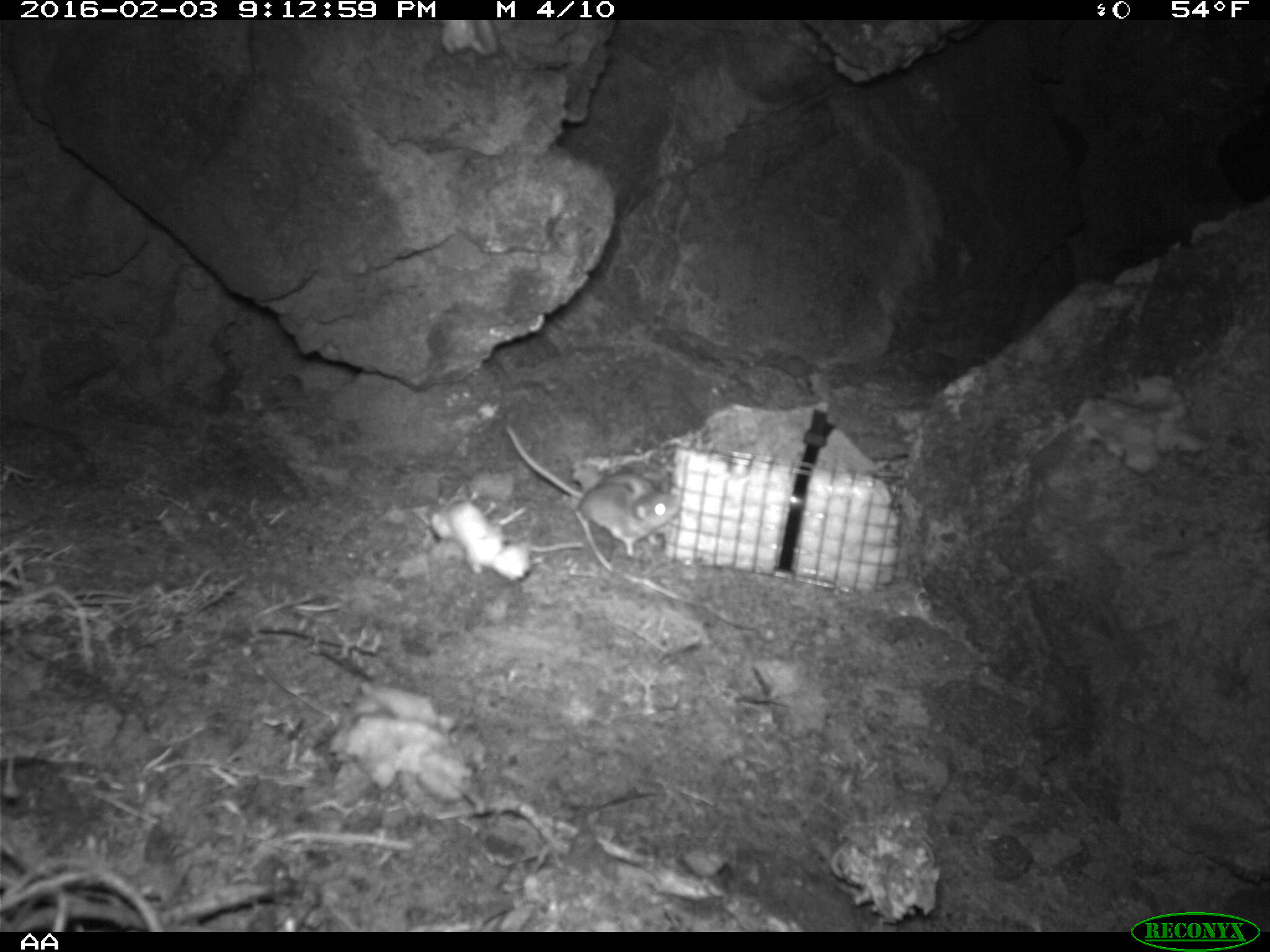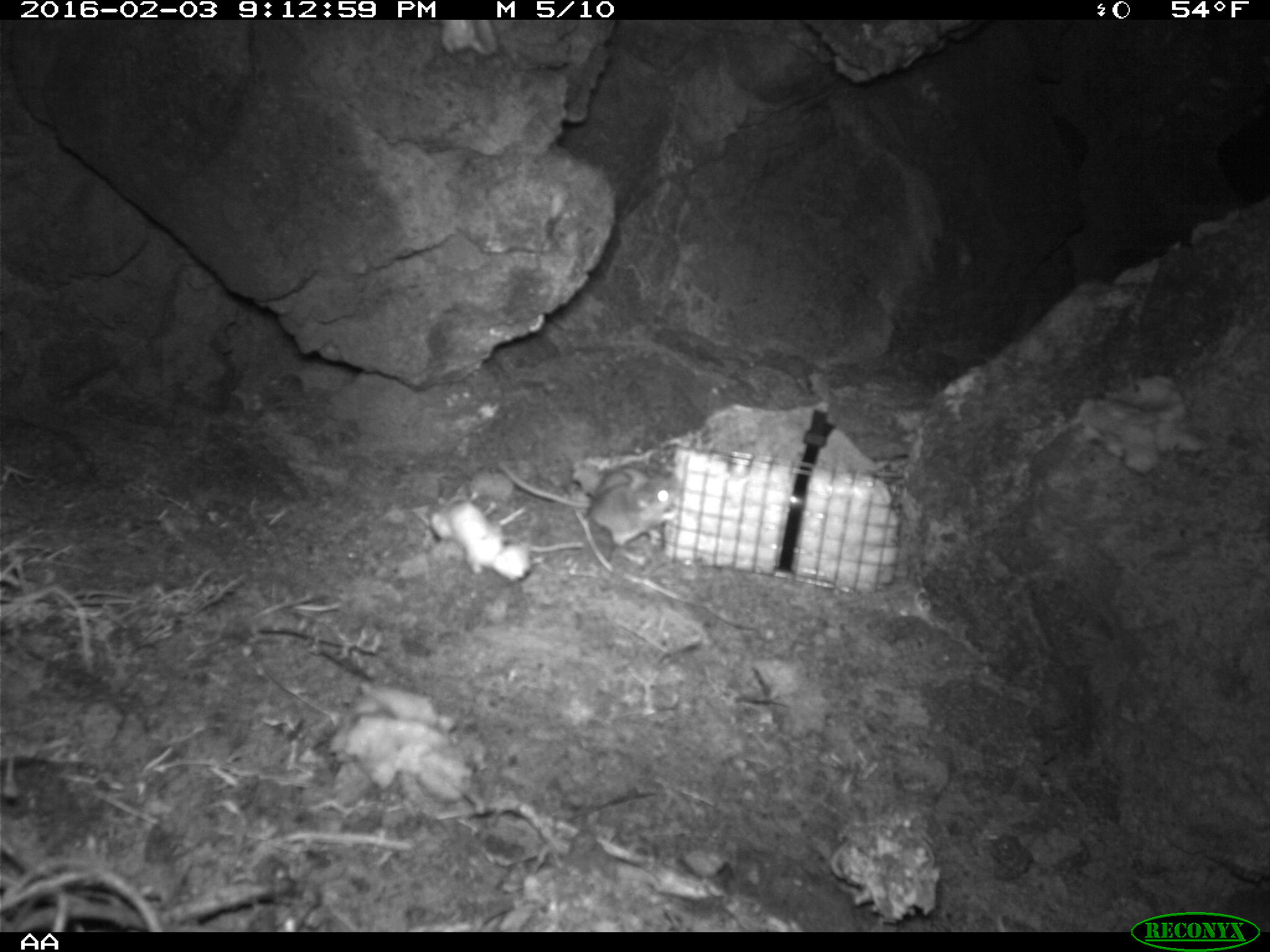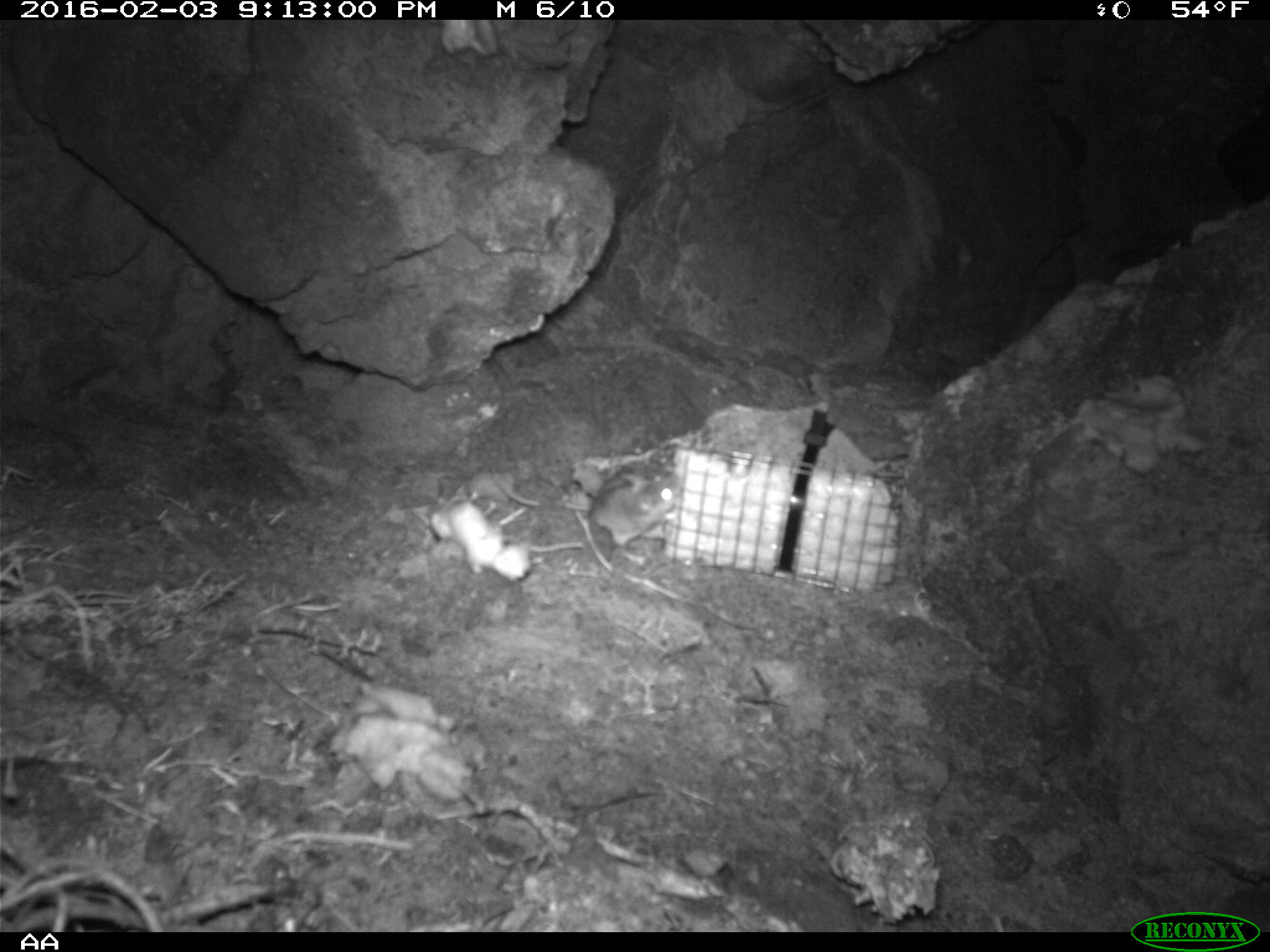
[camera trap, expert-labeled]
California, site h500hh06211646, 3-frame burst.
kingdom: Animalia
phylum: Chordata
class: Mammalia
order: Rodentia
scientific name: Rodentia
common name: rodent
Rodent (Rodentia).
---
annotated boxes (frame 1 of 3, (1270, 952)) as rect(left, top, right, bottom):
rodent: rect(502, 420, 681, 560); rect(590, 473, 665, 549)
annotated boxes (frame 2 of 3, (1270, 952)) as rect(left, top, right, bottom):
rodent: rect(498, 459, 682, 564); rect(592, 465, 650, 501)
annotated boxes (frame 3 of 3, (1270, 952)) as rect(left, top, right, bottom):
rodent: rect(489, 465, 681, 563); rect(597, 461, 672, 496)